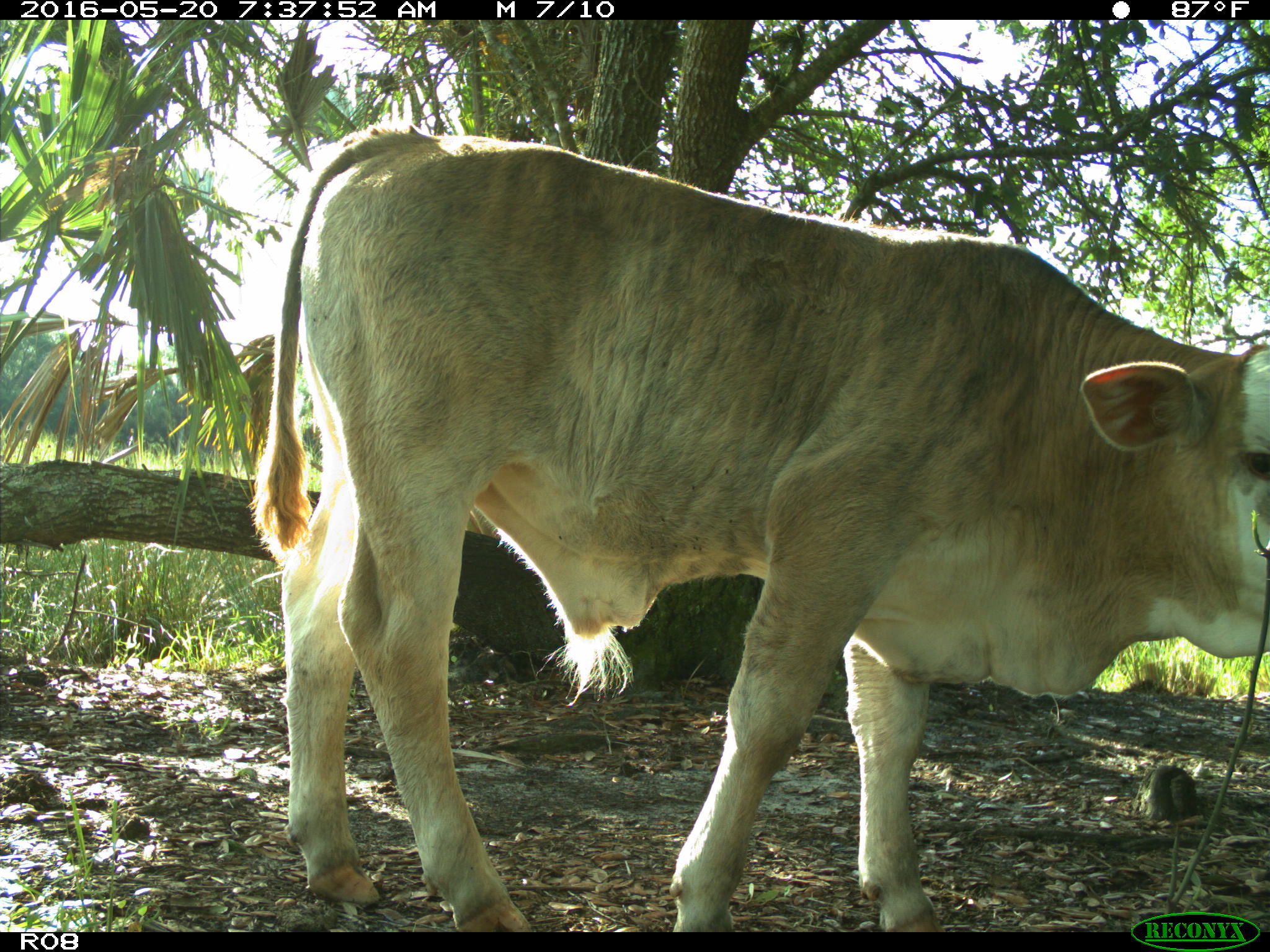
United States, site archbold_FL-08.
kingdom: Animalia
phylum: Chordata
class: Mammalia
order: Artiodactyla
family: Bovidae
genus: Bos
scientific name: Bos taurus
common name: domestic cow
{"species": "Bos taurus (domestic cow)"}